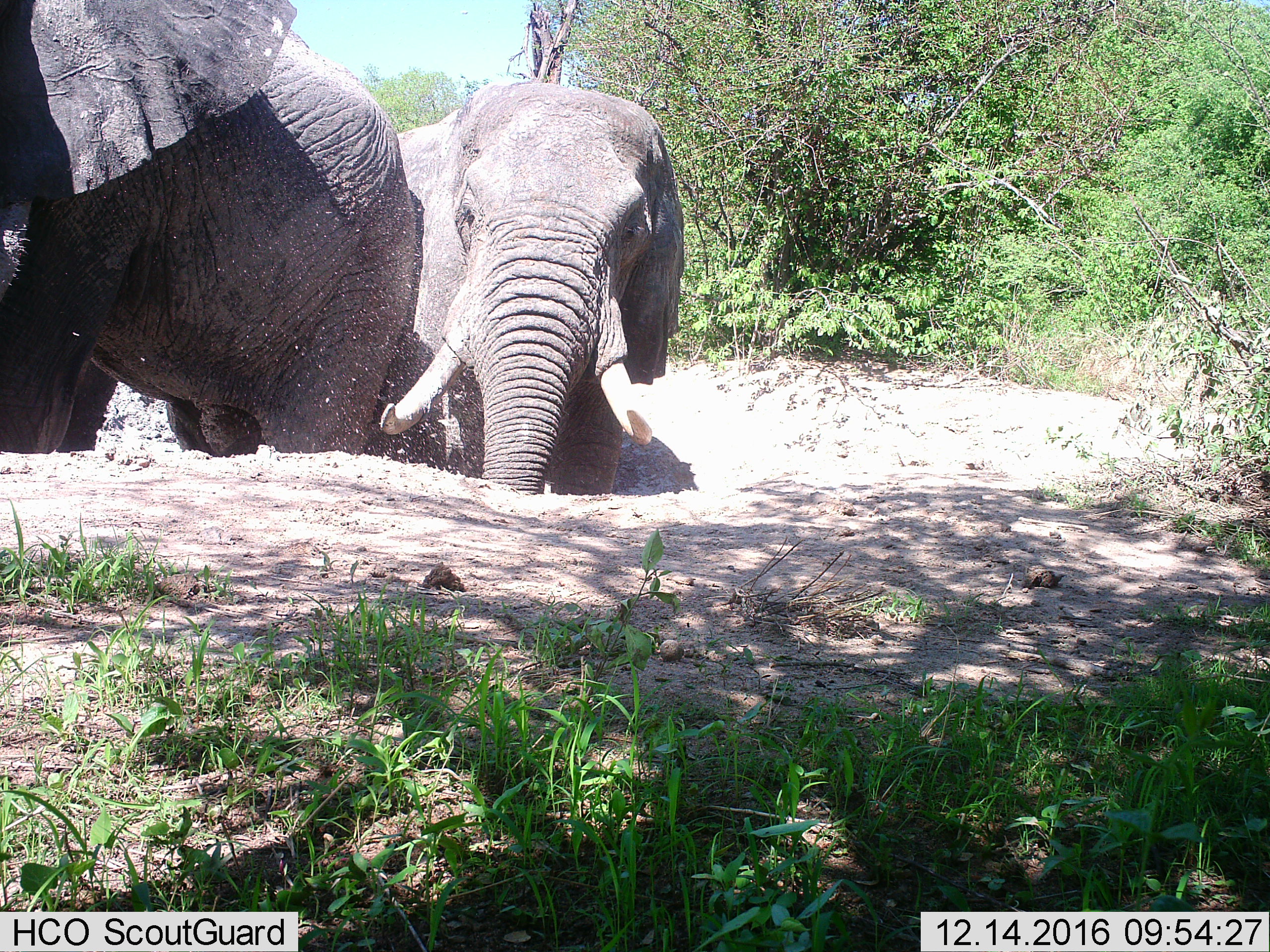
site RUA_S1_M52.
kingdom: Animalia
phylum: Chordata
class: Mammalia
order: Proboscidea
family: Elephantidae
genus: Loxodonta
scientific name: Loxodonta africana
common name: african bush elephant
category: elephant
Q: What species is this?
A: Elephant (african bush elephant) (Loxodonta africana).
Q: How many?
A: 2.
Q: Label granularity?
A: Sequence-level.